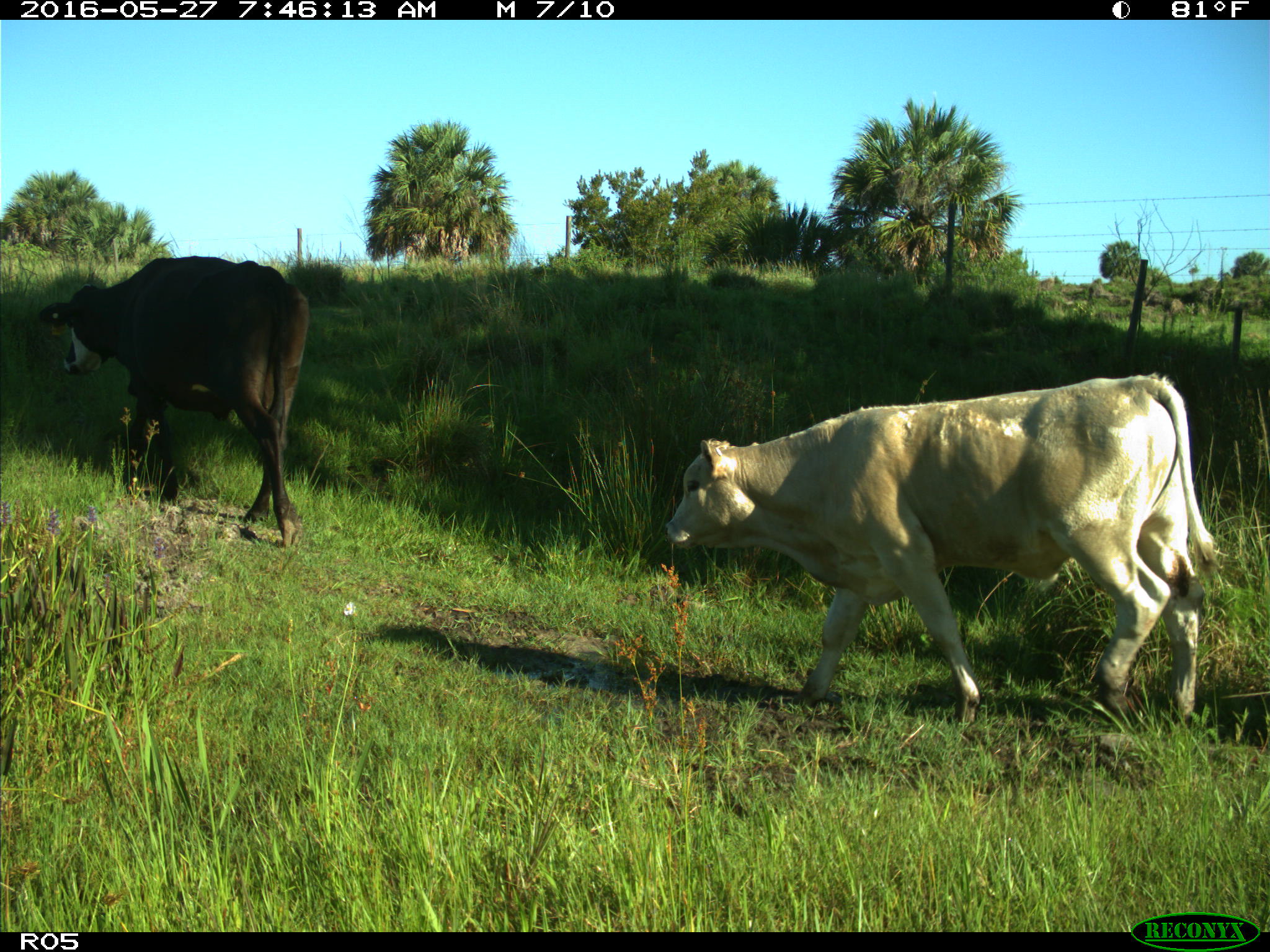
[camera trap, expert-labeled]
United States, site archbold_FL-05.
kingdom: Animalia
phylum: Chordata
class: Mammalia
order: Artiodactyla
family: Bovidae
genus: Bos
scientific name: Bos taurus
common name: domestic cow